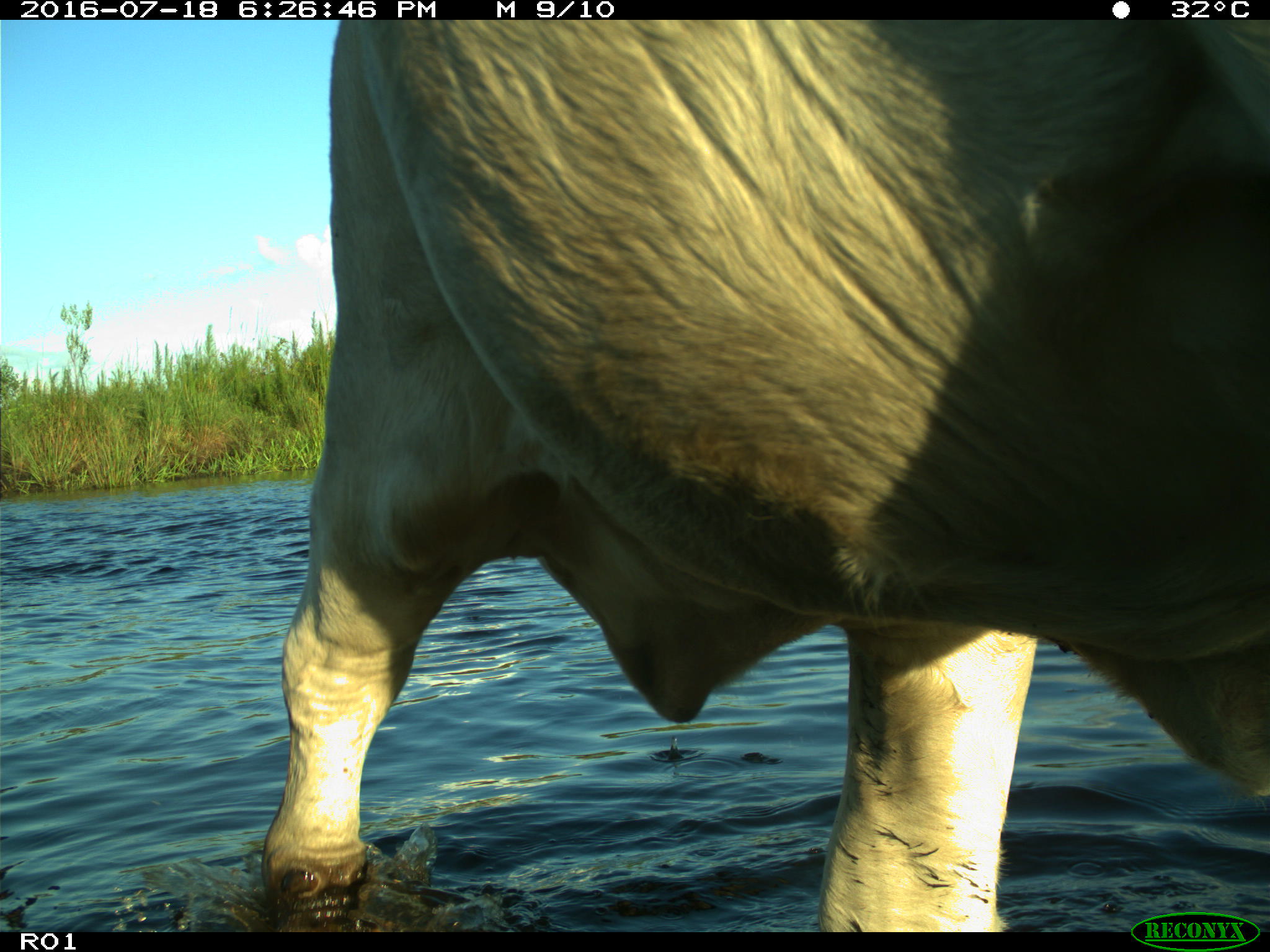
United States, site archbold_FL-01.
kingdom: Animalia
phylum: Chordata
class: Mammalia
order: Artiodactyla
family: Bovidae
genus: Bos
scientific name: Bos taurus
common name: domestic cow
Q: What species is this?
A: Bos taurus (domestic cow).